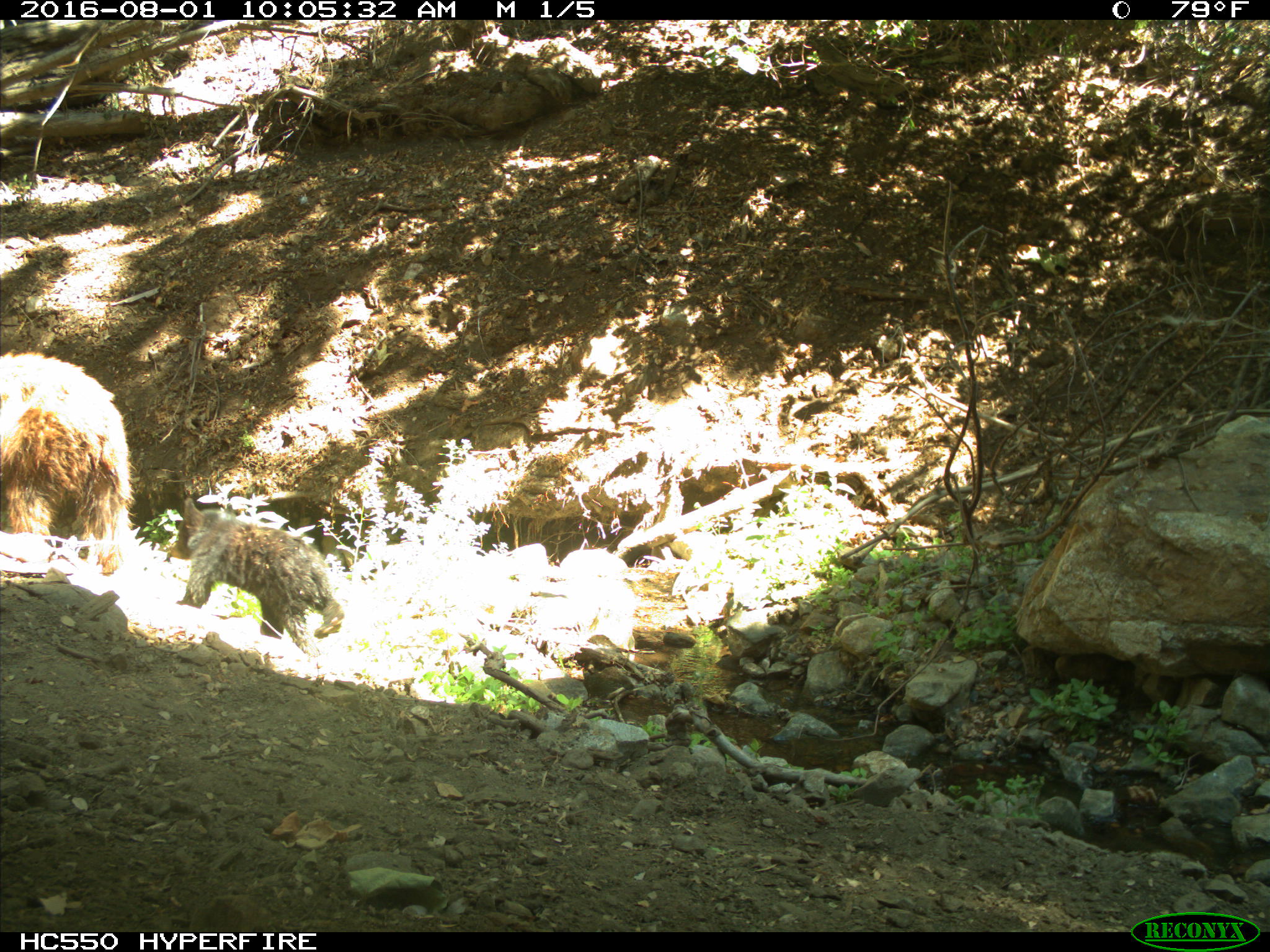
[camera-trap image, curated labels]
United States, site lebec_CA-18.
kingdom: Animalia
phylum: Chordata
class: Mammalia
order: Carnivora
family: Ursidae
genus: Ursus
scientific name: Ursus americanus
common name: american black bear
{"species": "Ursus americanus (american black bear)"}